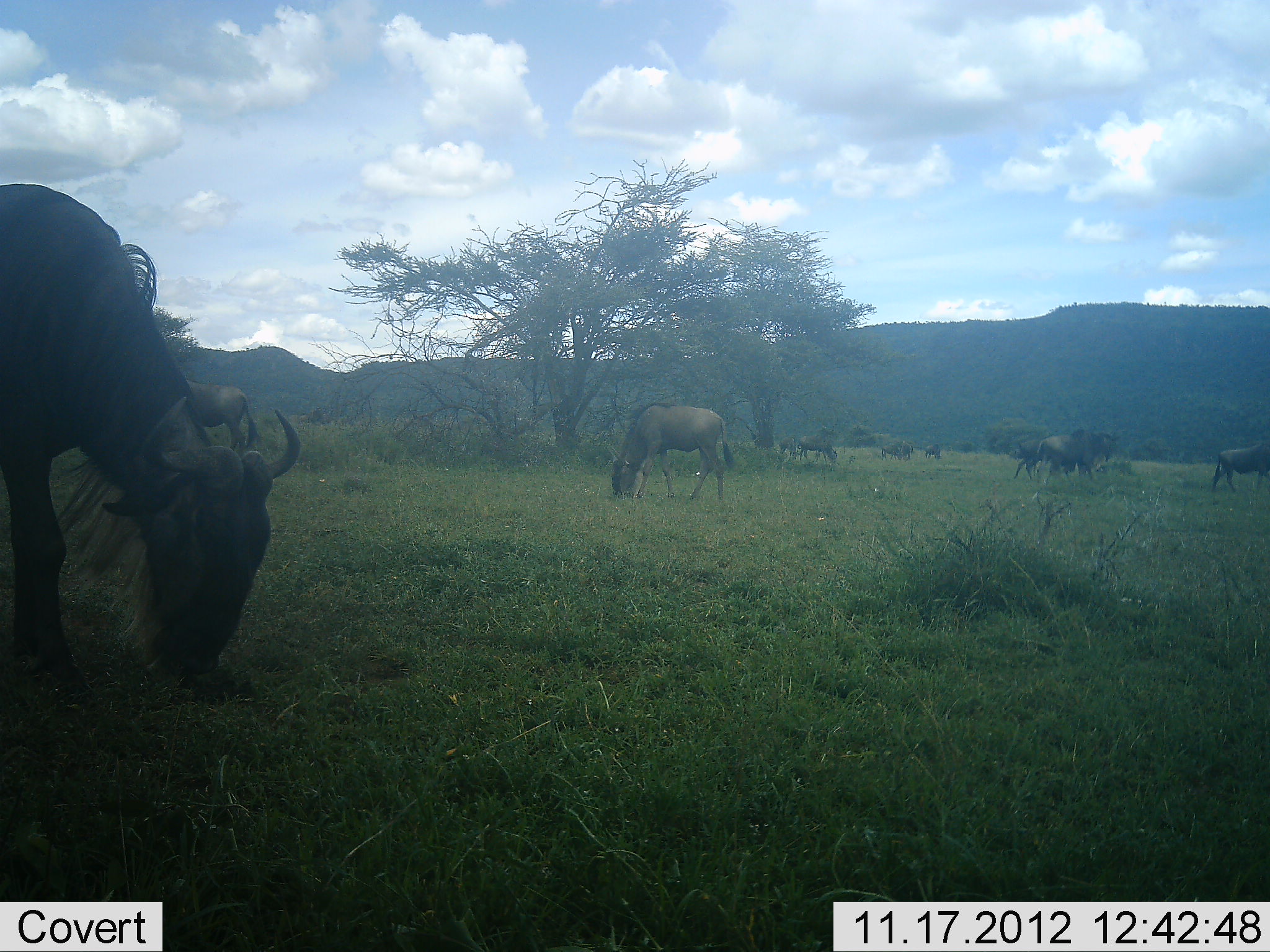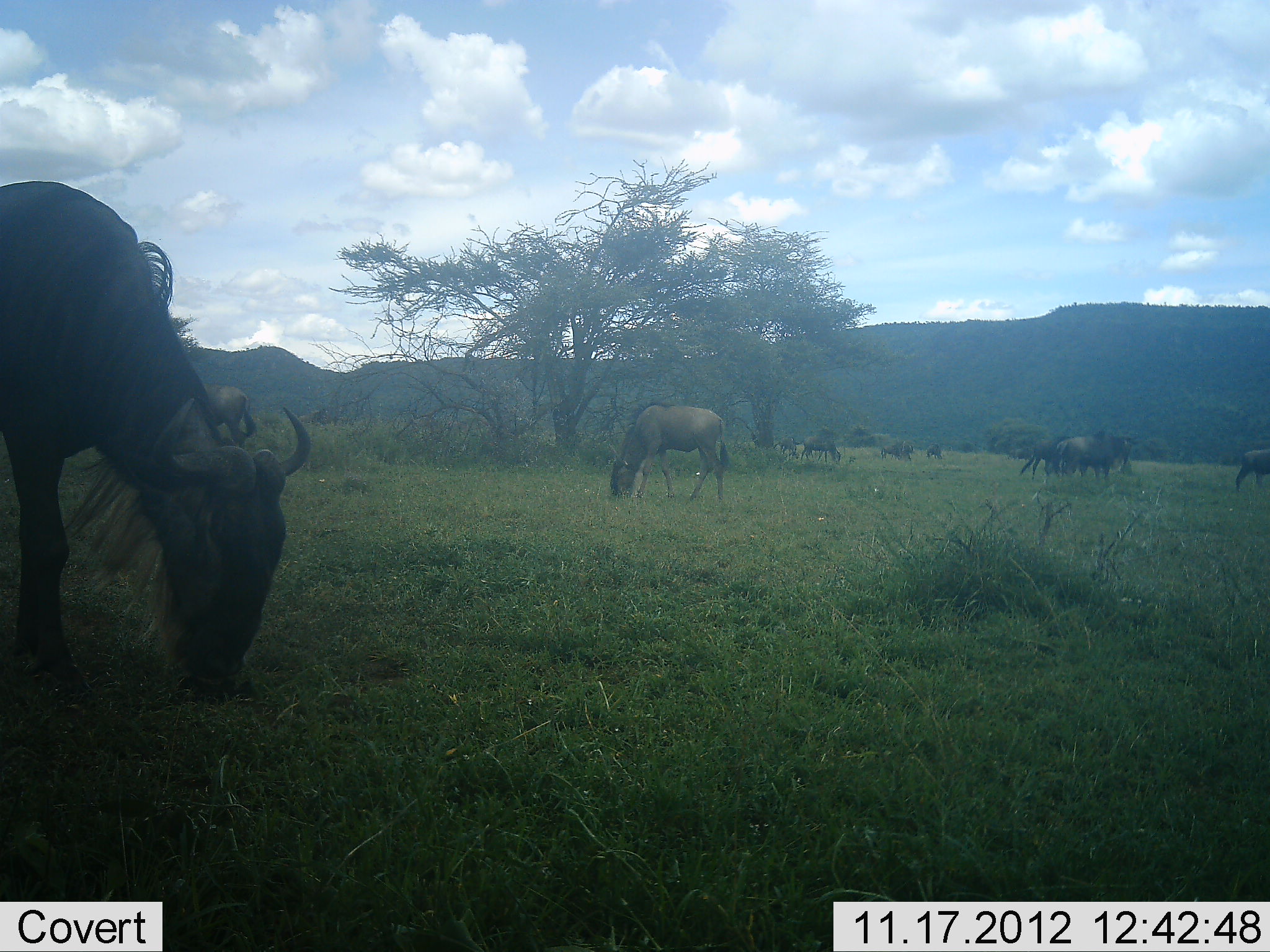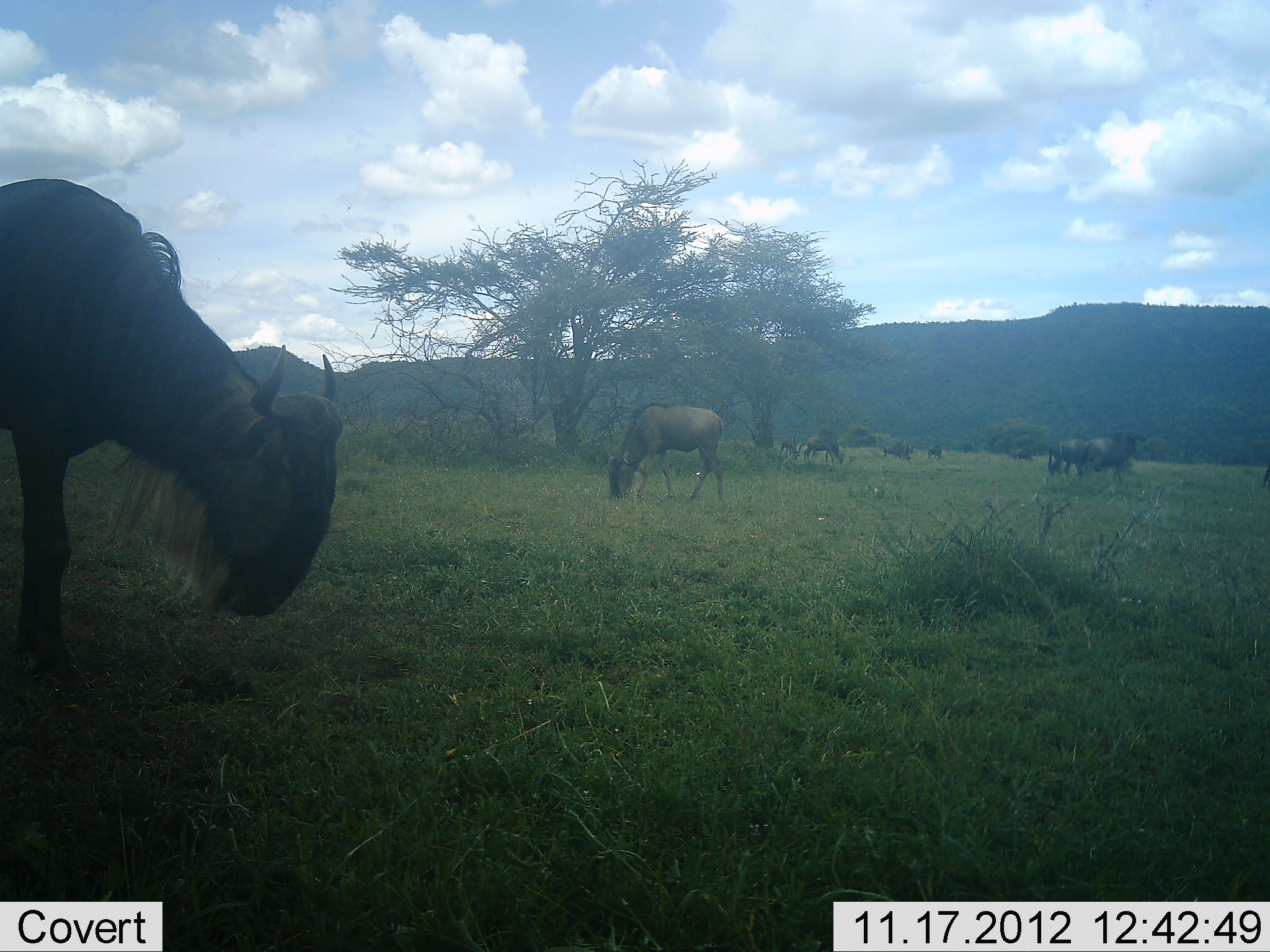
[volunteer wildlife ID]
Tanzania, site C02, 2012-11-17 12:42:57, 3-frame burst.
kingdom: Animalia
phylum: Chordata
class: Mammalia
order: Artiodactyla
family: Bovidae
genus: Connochaetes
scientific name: Connochaetes taurinus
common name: blue wildebeest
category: wildebeest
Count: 11-50.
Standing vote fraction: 17%.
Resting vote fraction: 0%.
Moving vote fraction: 50%.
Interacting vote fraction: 0%.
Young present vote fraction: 17%.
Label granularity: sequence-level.